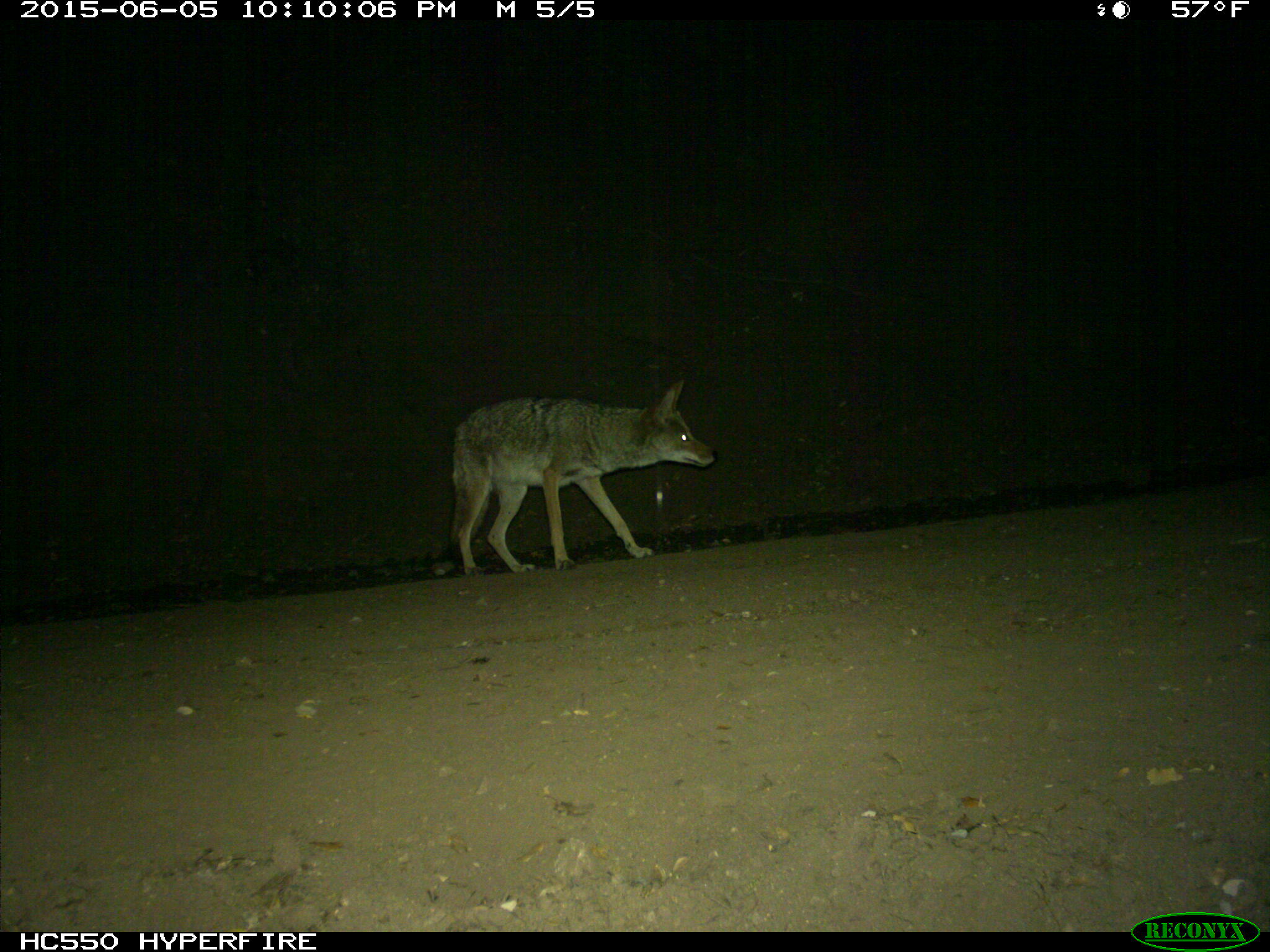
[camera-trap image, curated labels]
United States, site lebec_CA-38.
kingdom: Animalia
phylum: Chordata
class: Mammalia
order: Carnivora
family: Canidae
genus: Canis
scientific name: Canis latrans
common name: coyote